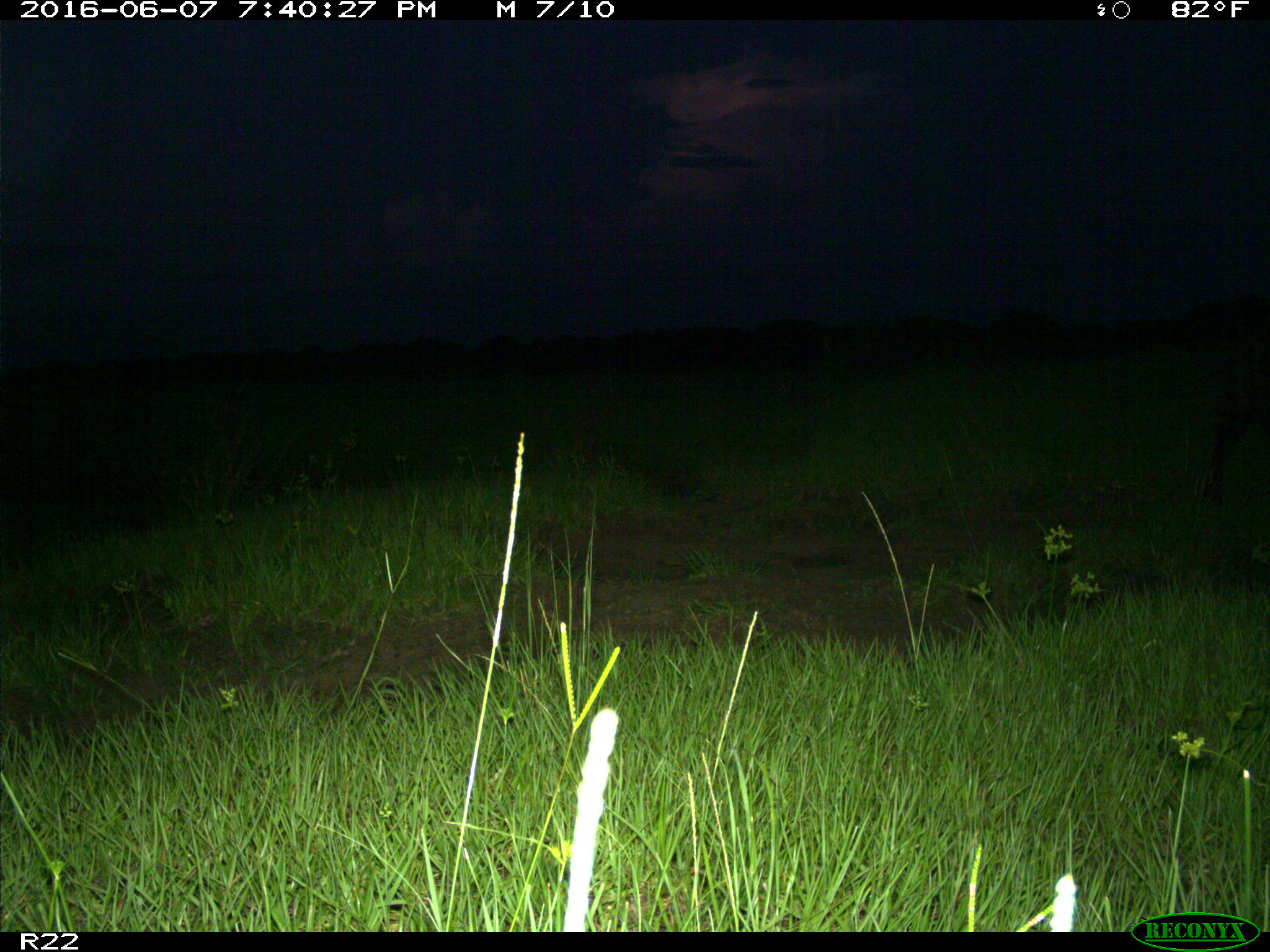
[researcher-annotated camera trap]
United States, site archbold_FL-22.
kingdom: Animalia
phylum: Chordata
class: Mammalia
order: Artiodactyla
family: Suidae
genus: Sus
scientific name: Sus scrofa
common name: wild boar